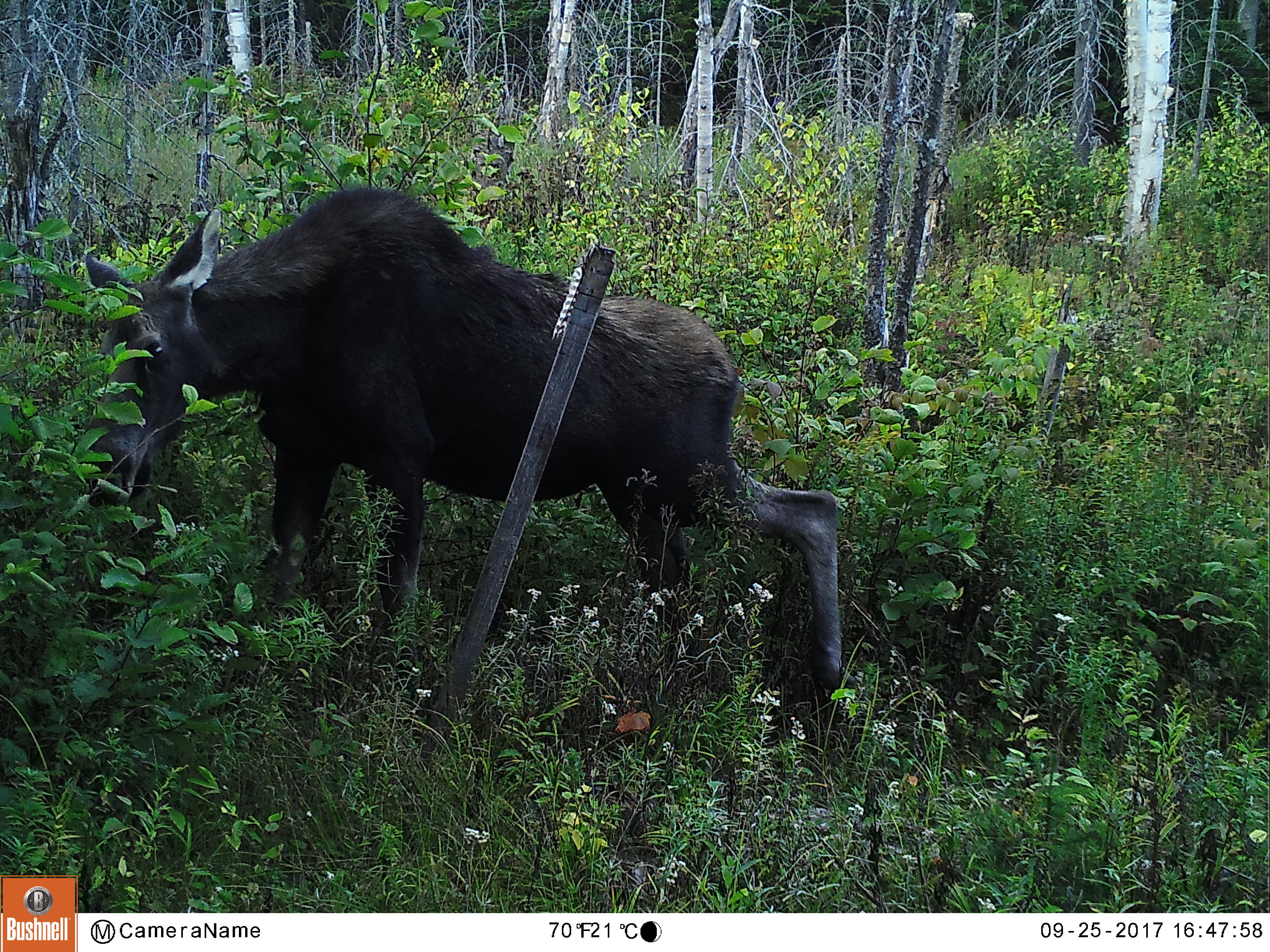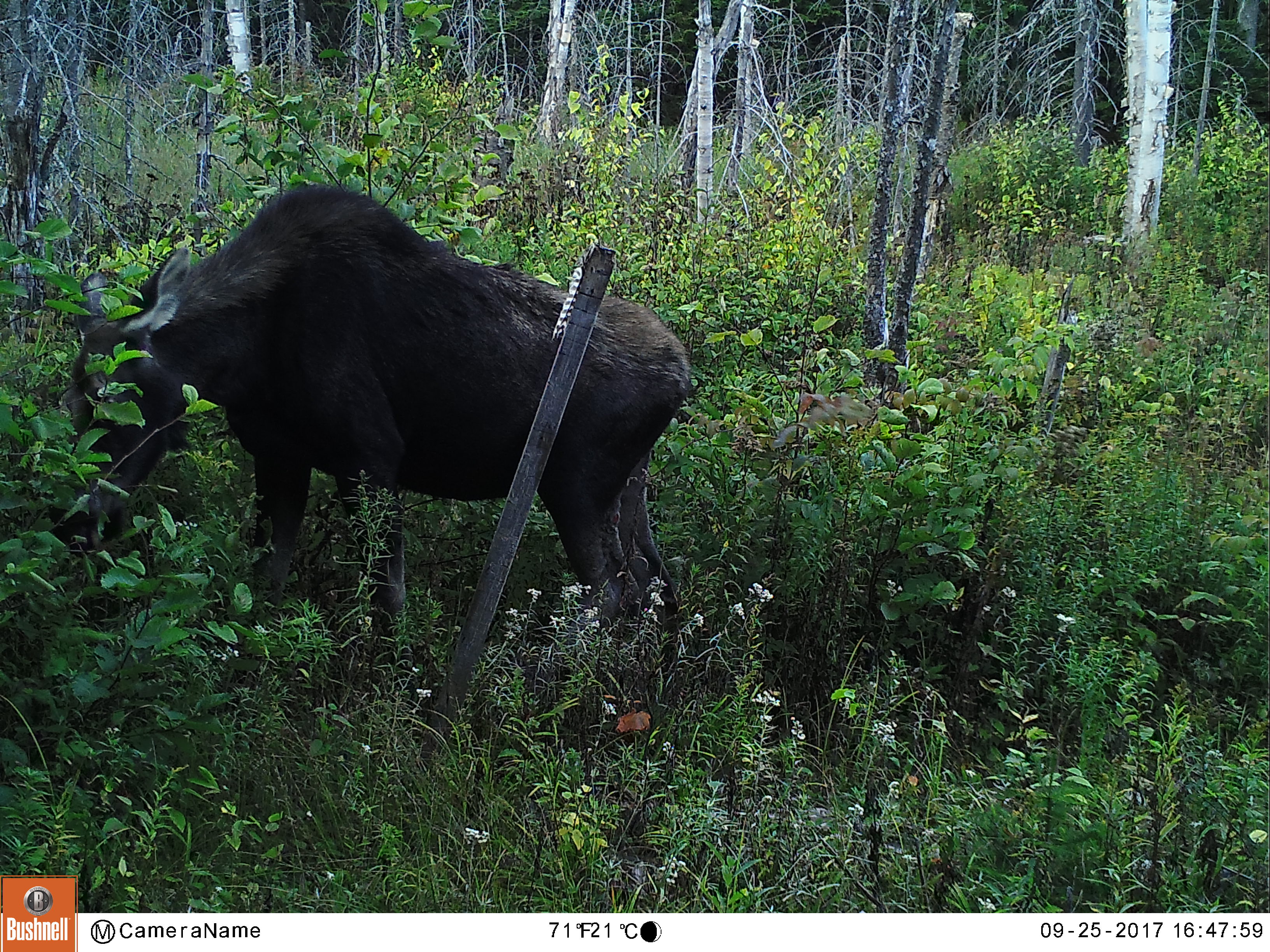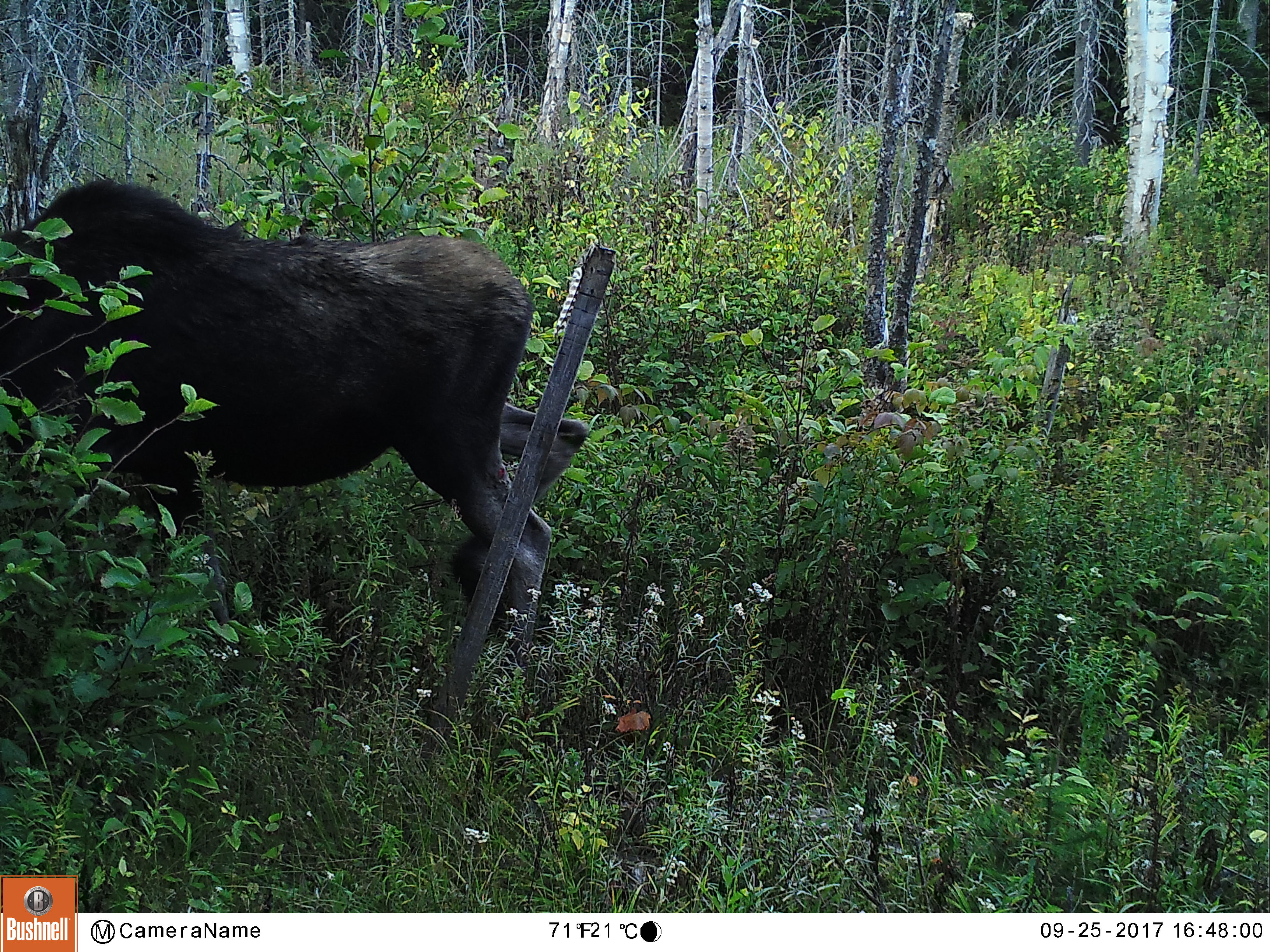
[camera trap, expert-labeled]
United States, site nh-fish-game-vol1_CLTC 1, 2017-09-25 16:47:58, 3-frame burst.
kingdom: Animalia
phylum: Chordata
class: Mammalia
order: Artiodactyla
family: Cervidae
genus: Alces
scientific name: Alces alces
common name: moose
Moose (Alces alces).